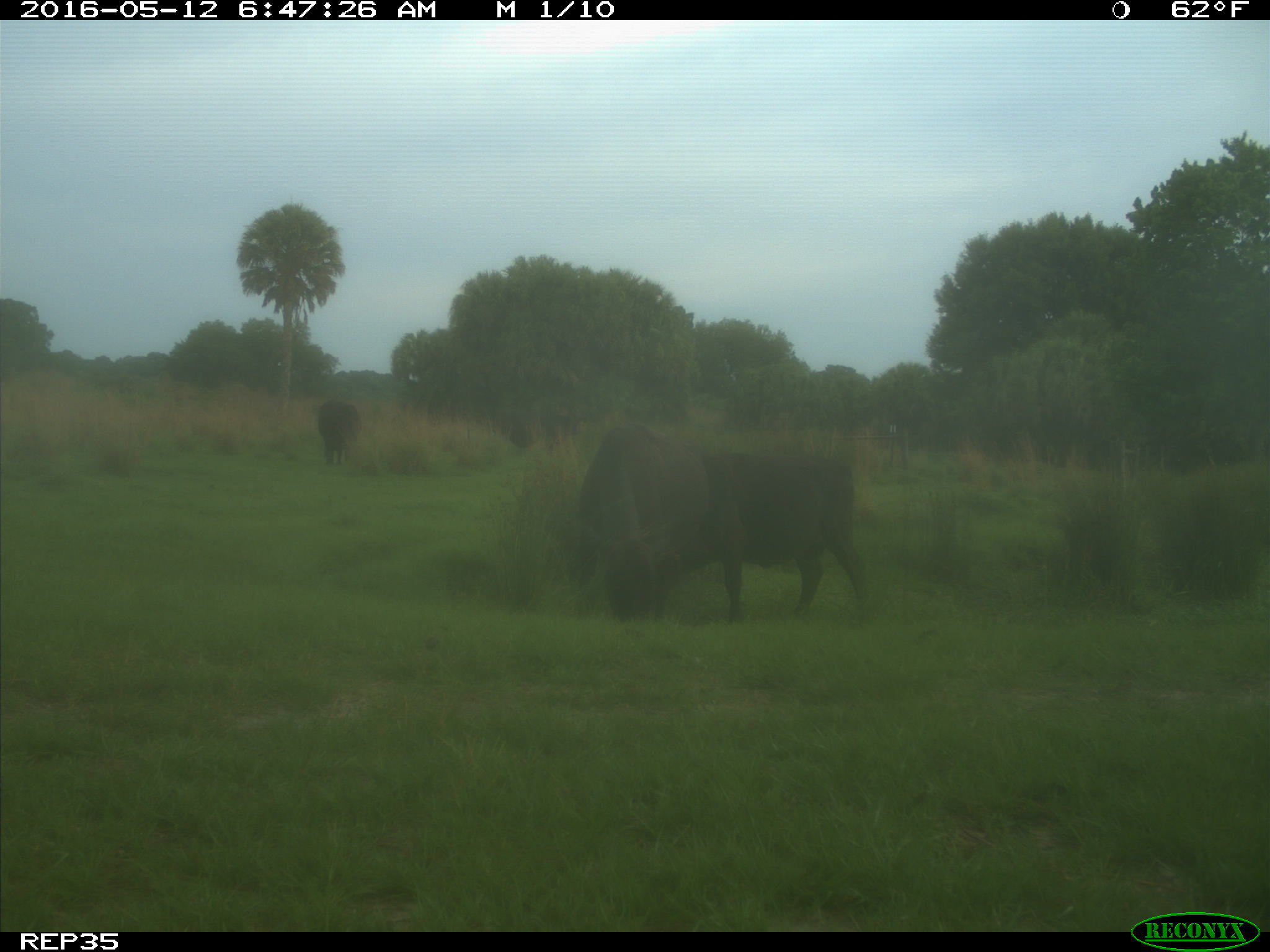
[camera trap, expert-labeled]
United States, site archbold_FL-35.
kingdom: Animalia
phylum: Chordata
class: Mammalia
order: Artiodactyla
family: Bovidae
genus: Bos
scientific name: Bos taurus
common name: domestic cow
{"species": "Bos taurus (domestic cow)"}